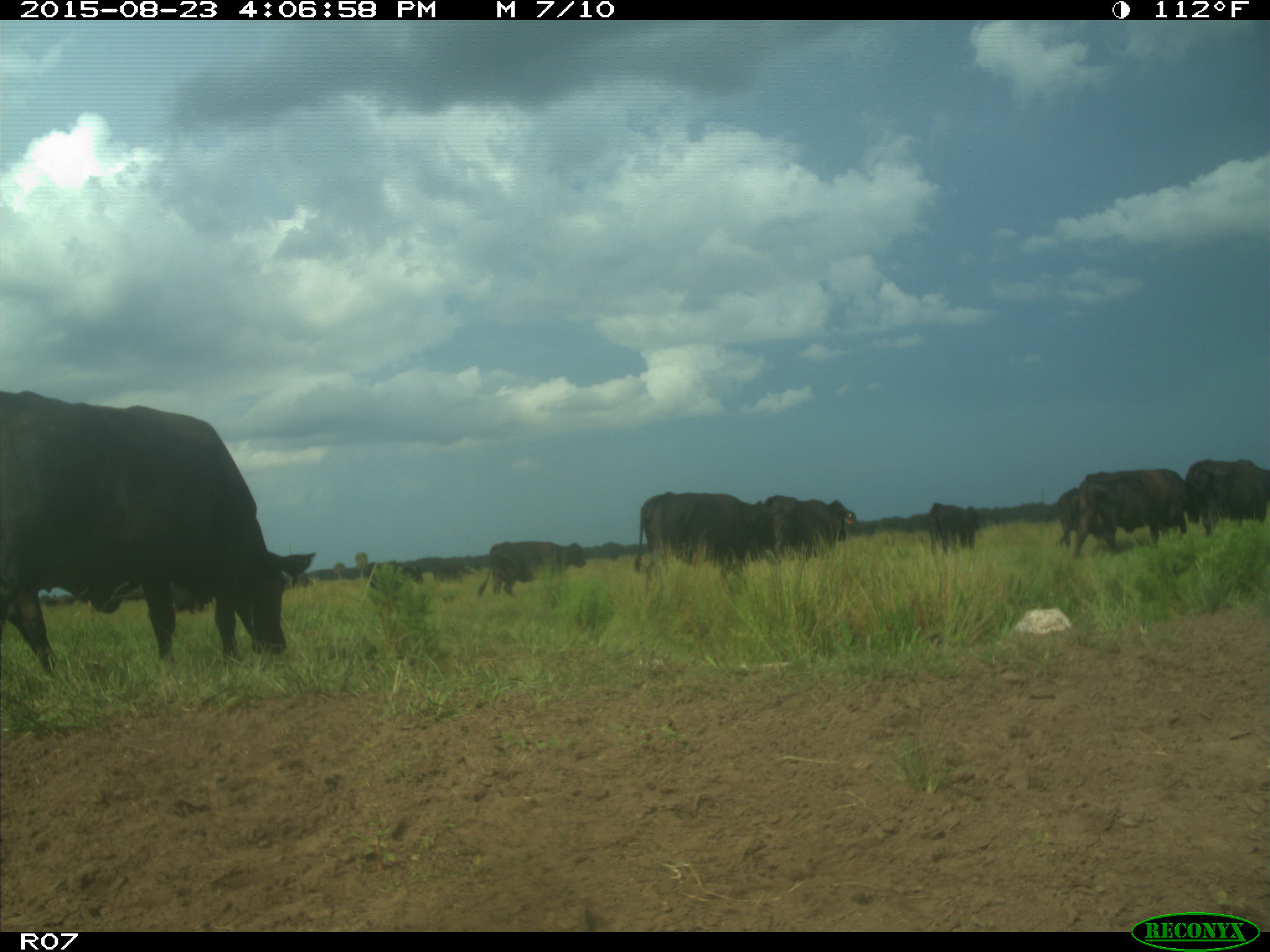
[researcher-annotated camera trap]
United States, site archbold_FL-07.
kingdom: Animalia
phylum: Chordata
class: Mammalia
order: Artiodactyla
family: Bovidae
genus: Bos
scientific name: Bos taurus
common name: domestic cow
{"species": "Bos taurus (domestic cow)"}